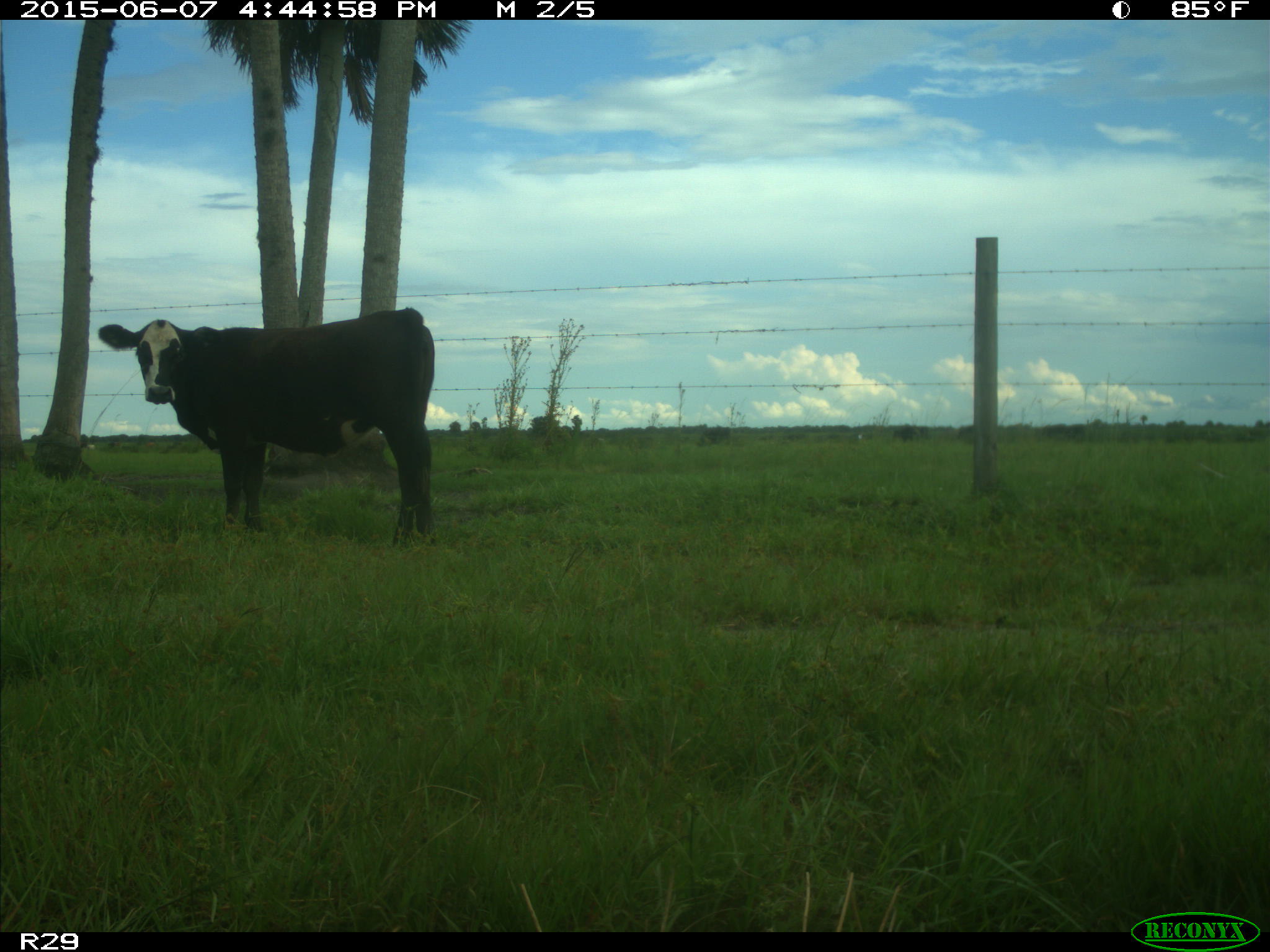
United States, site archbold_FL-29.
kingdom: Animalia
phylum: Chordata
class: Mammalia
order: Artiodactyla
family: Bovidae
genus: Bos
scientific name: Bos taurus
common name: domestic cow